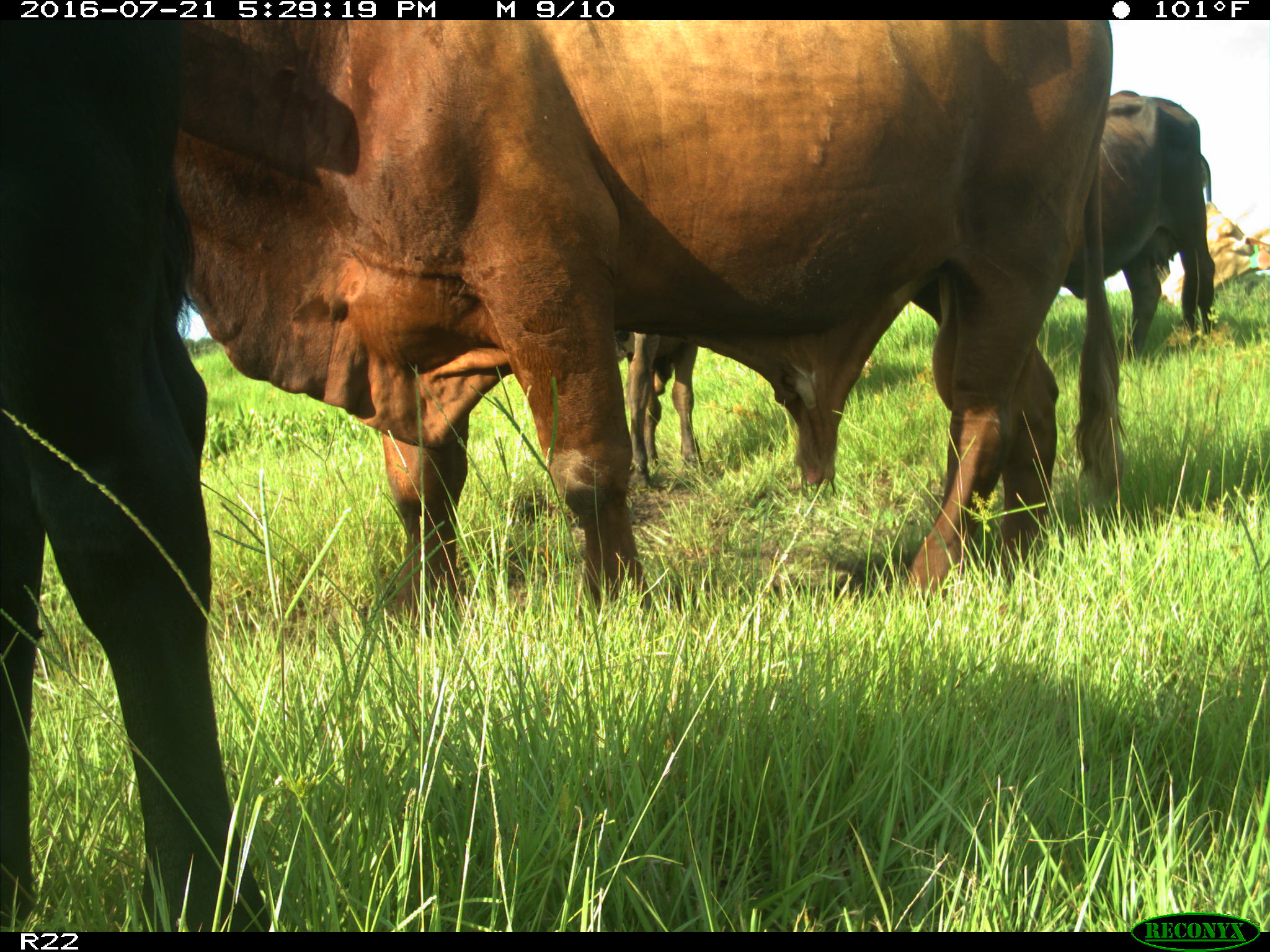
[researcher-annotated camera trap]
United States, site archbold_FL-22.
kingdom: Animalia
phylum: Chordata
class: Mammalia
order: Artiodactyla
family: Bovidae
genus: Bos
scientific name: Bos taurus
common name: domestic cow